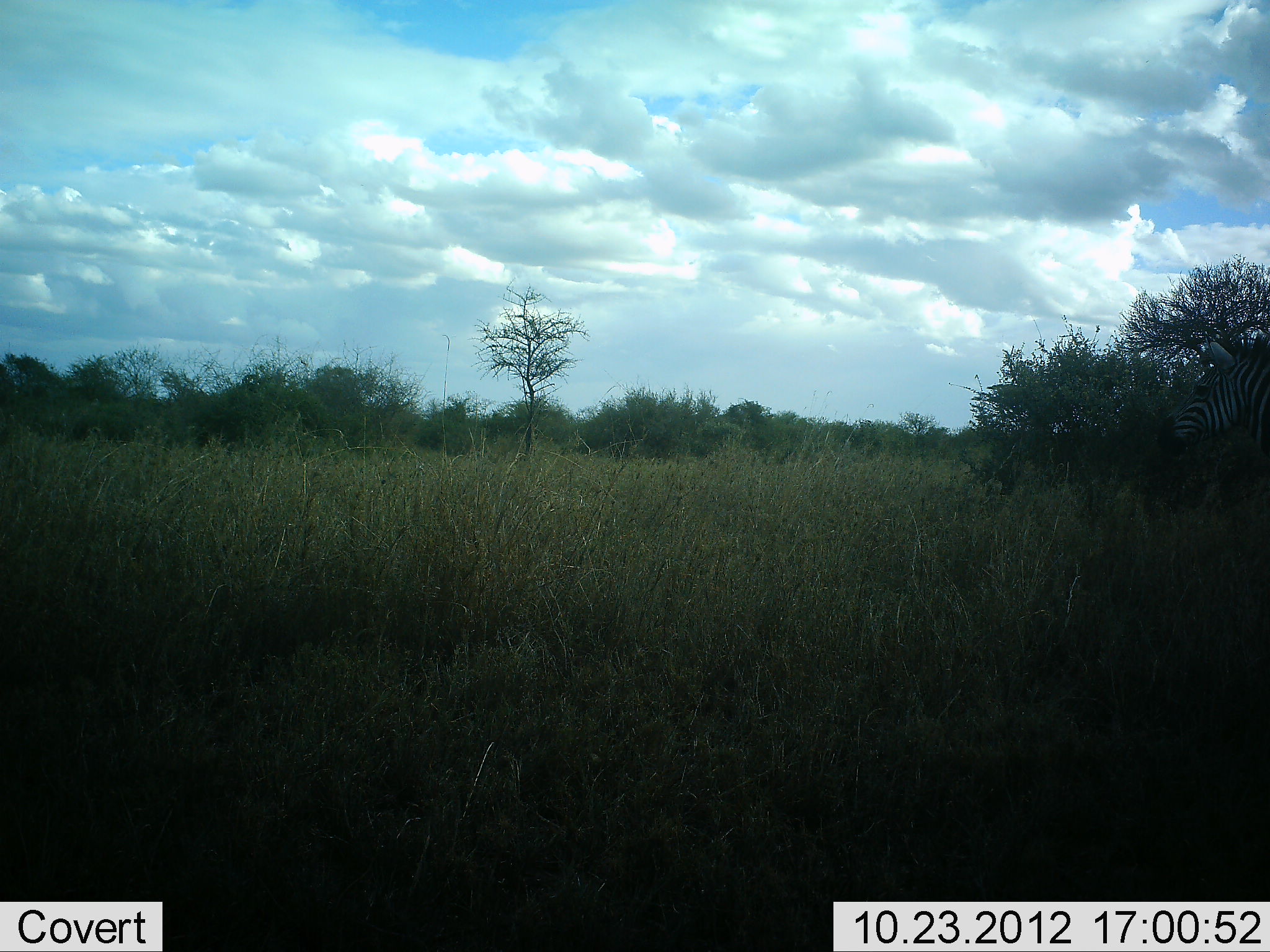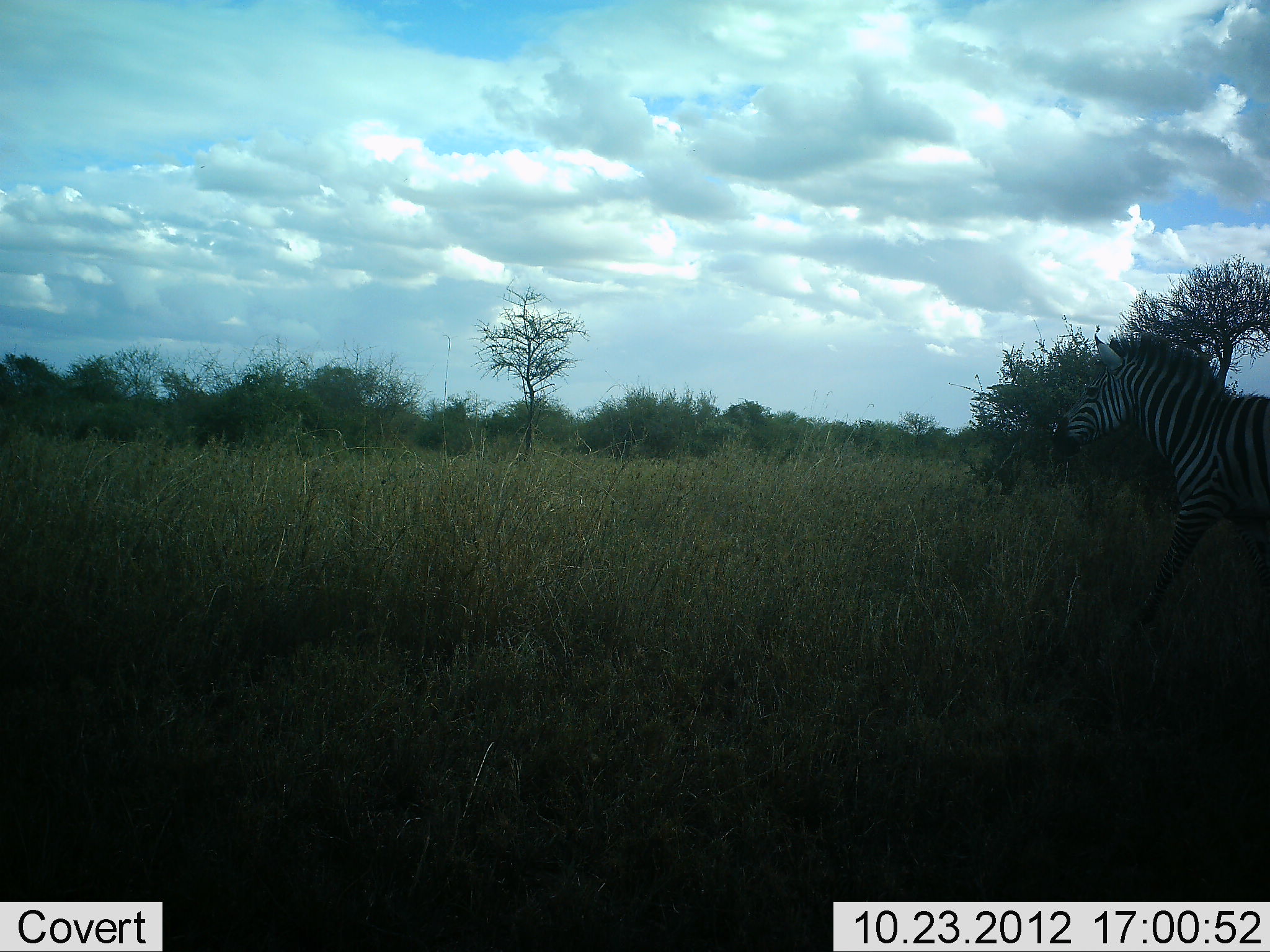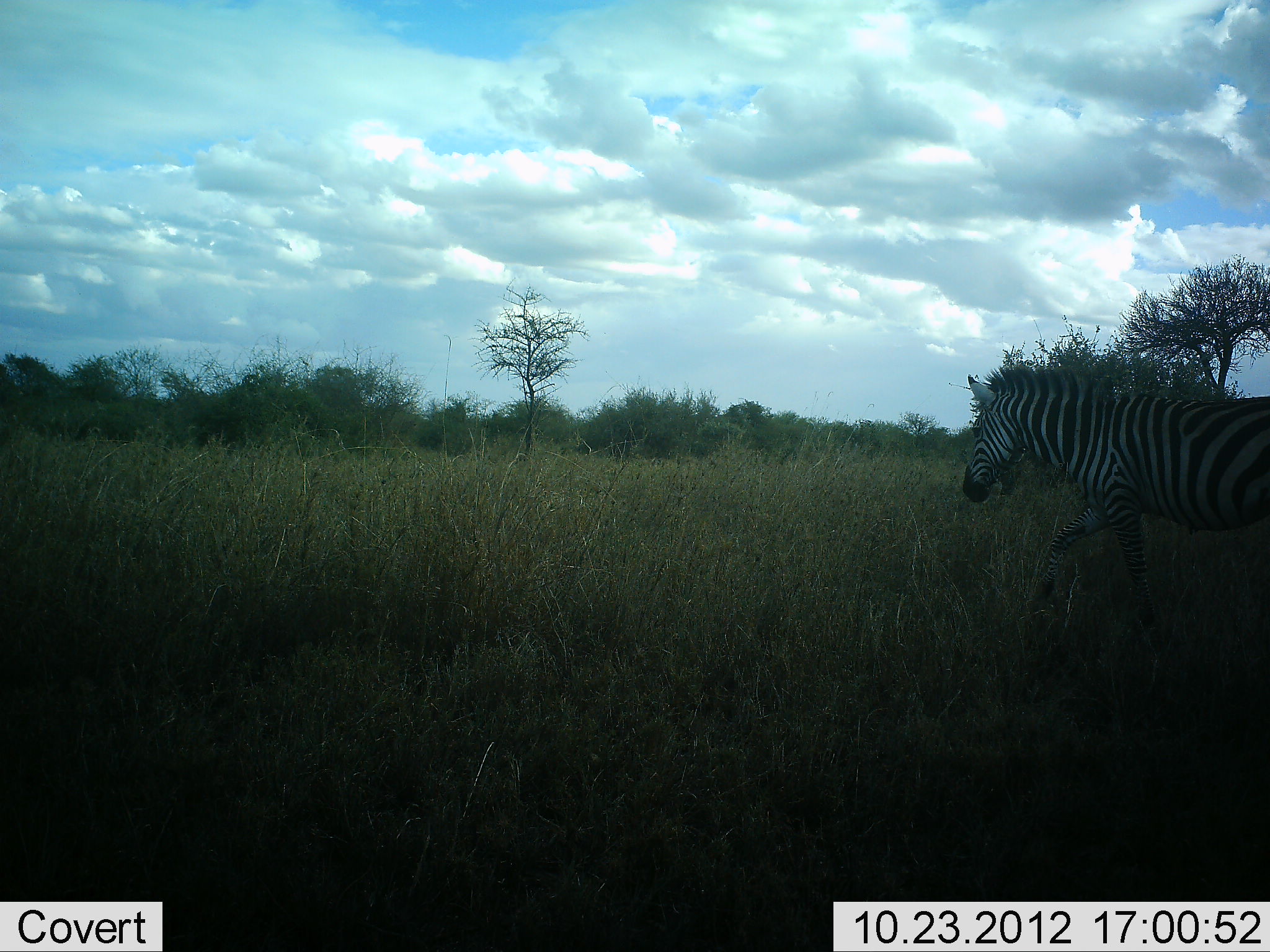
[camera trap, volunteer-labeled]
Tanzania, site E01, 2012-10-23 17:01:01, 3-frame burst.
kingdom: Animalia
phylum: Chordata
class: Mammalia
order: Perissodactyla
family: Equidae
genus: Equus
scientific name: Equus quagga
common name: plains zebra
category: zebra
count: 1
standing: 0%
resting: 0%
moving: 100%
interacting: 0%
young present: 0%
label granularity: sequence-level